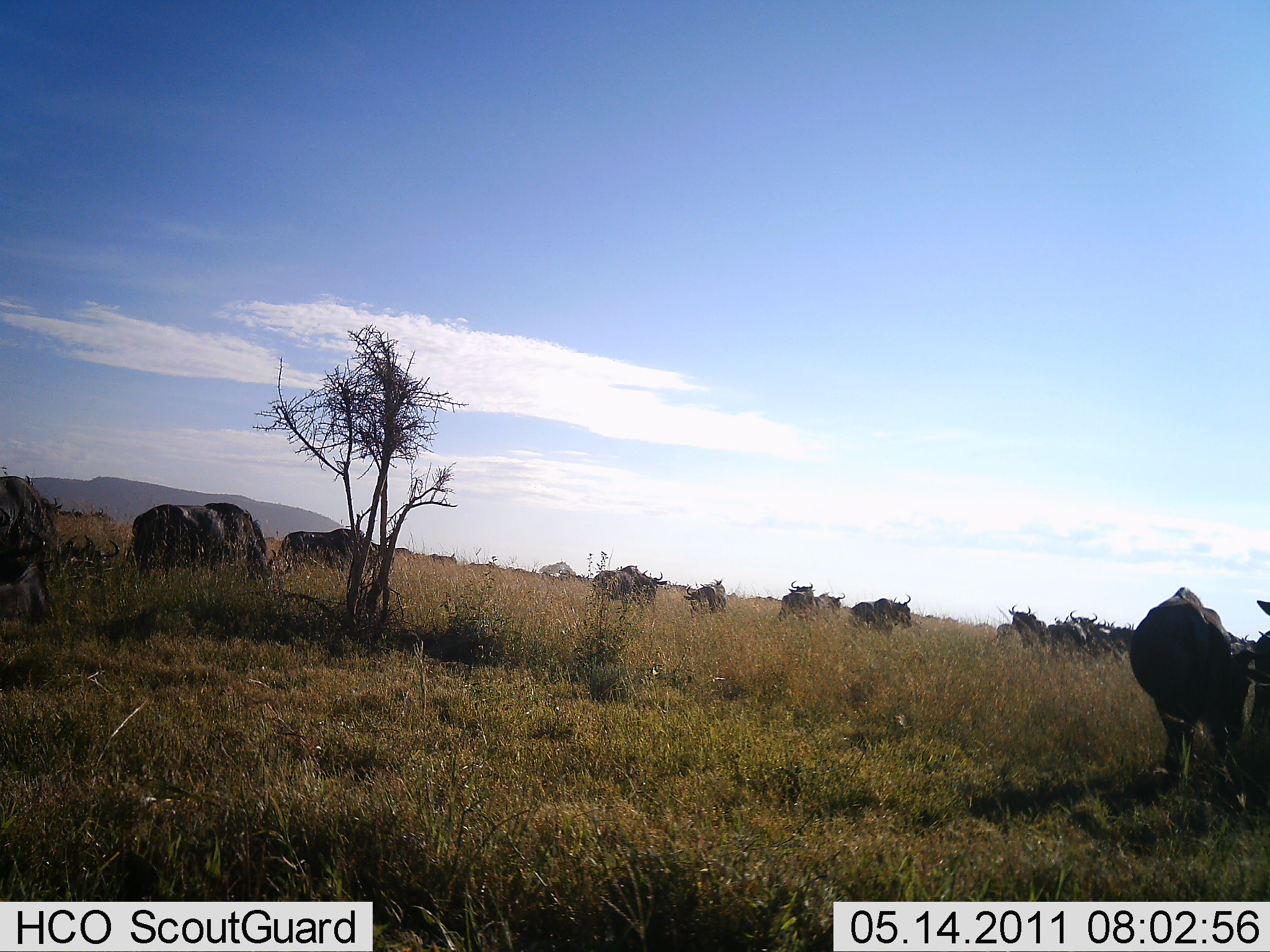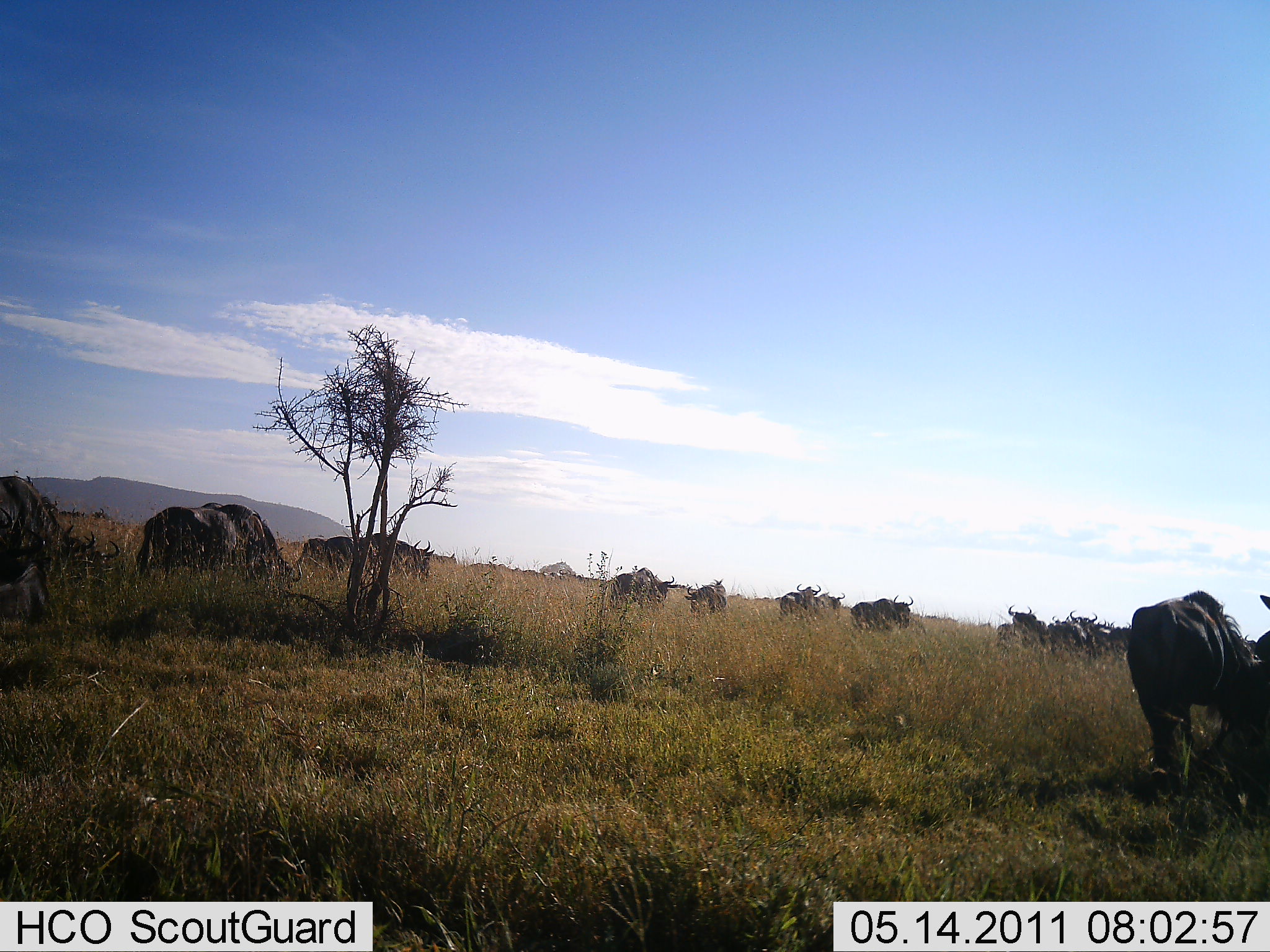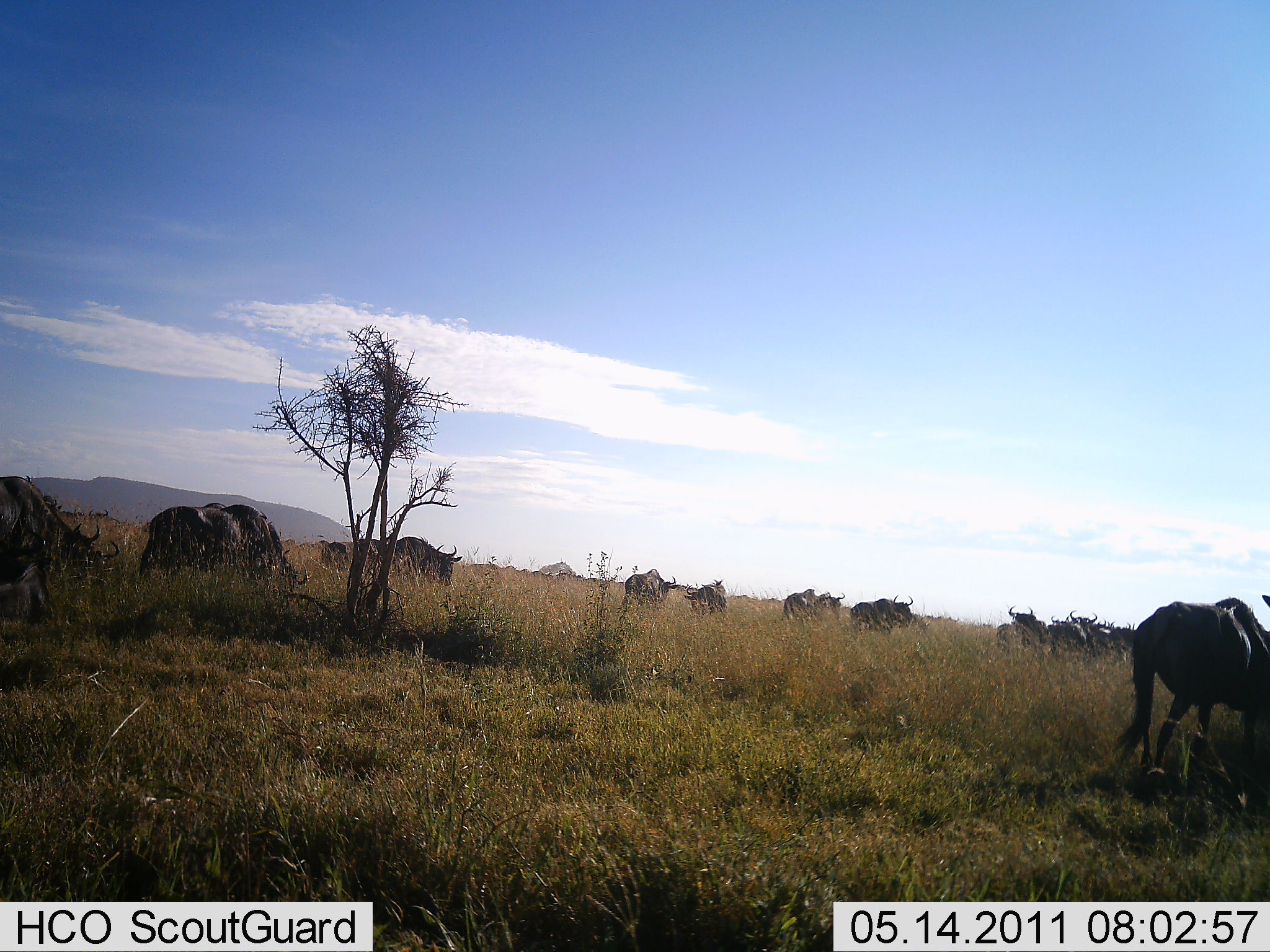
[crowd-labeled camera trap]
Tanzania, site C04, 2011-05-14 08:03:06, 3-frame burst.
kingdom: Animalia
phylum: Chordata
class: Mammalia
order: Artiodactyla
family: Bovidae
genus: Connochaetes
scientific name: Connochaetes taurinus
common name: blue wildebeest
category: wildebeest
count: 11-50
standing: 54%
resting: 0%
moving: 54%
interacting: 0%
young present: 0%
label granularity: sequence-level